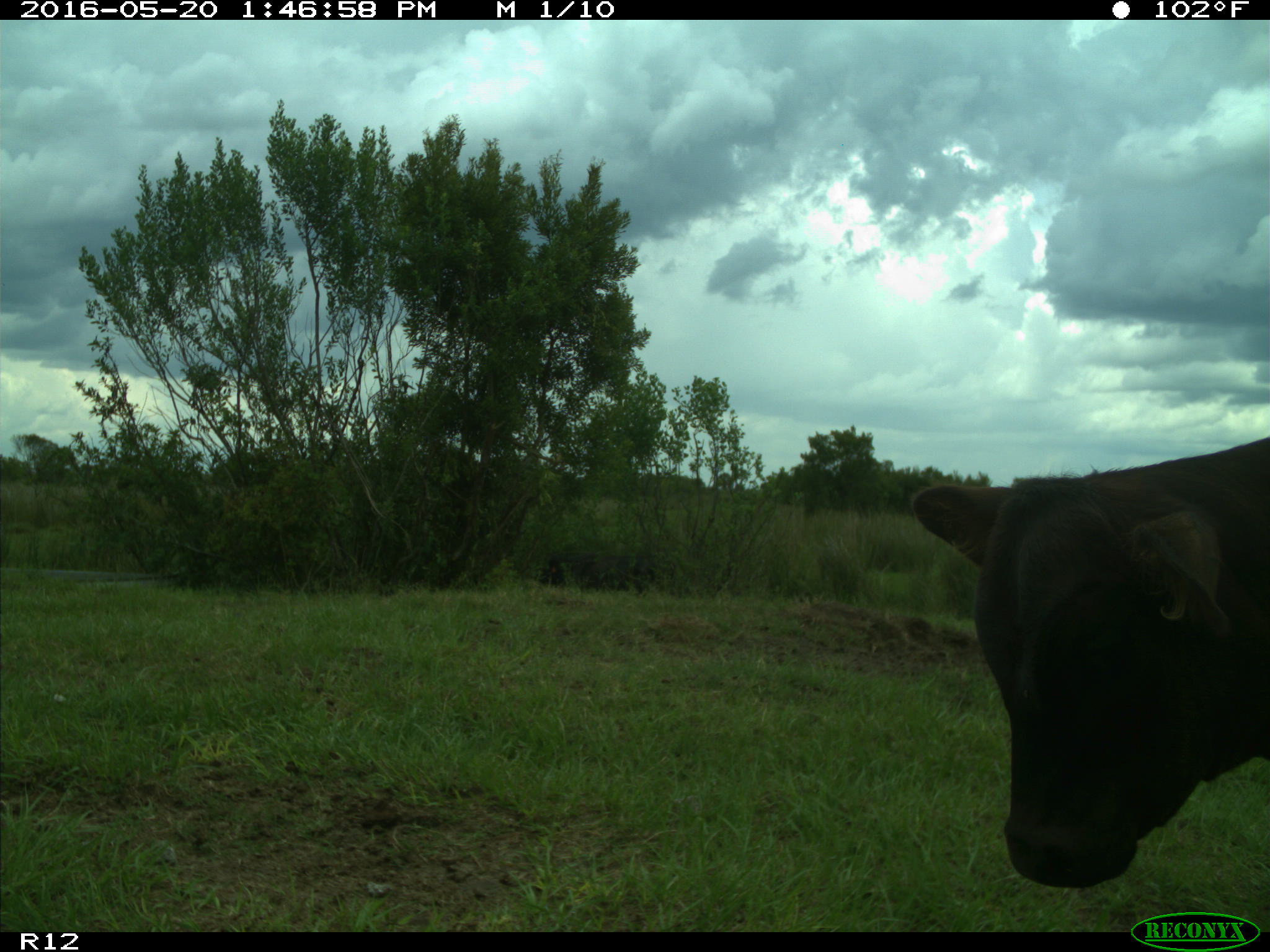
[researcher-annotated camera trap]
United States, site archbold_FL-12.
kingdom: Animalia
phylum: Chordata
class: Mammalia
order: Artiodactyla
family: Bovidae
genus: Bos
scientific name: Bos taurus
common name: domestic cow